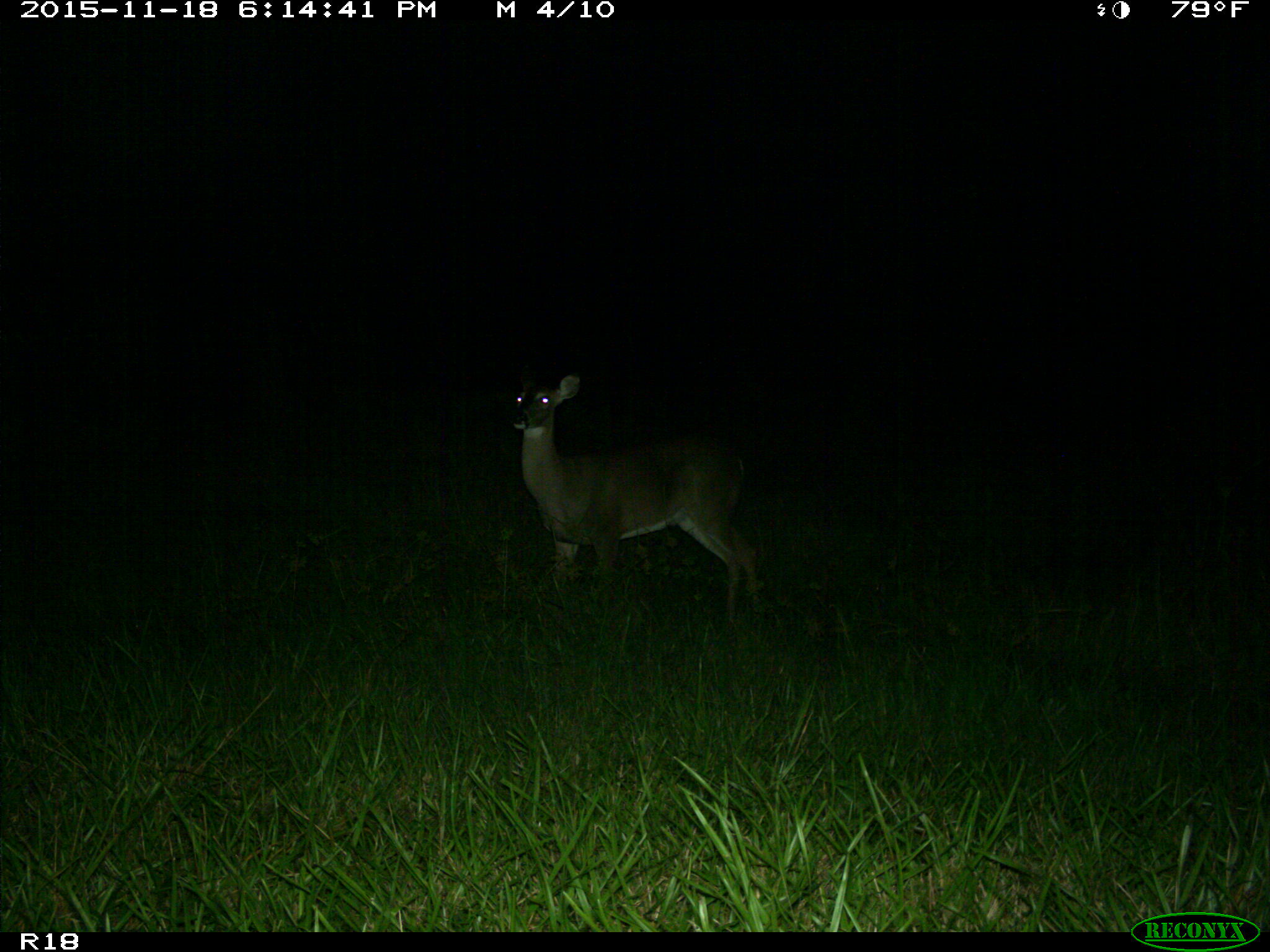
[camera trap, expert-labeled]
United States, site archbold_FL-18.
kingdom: Animalia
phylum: Chordata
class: Mammalia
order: Artiodactyla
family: Cervidae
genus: Odocoileus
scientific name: Odocoileus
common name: deer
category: unidentified deer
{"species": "unidentified deer (deer) (Odocoileus)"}